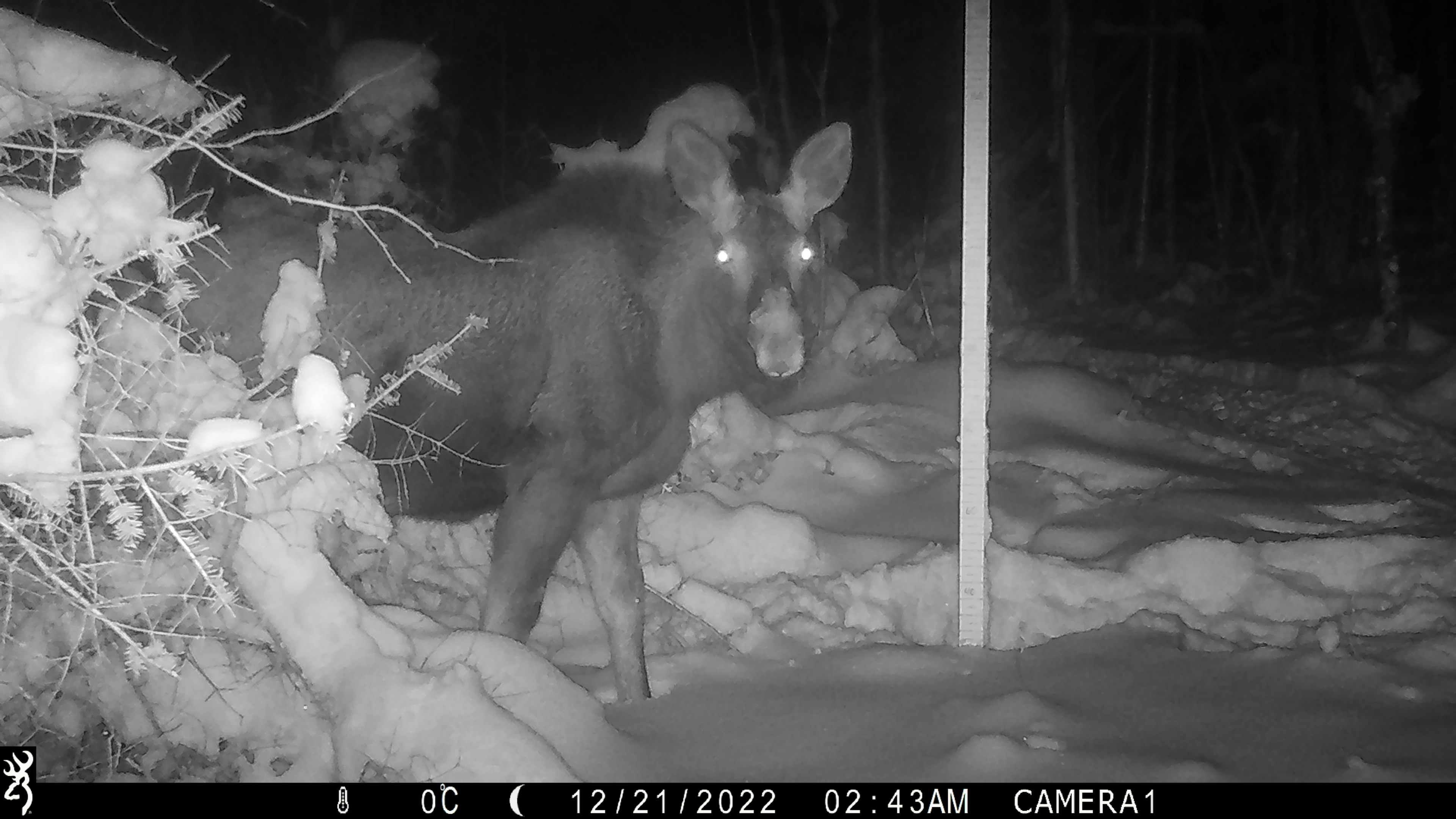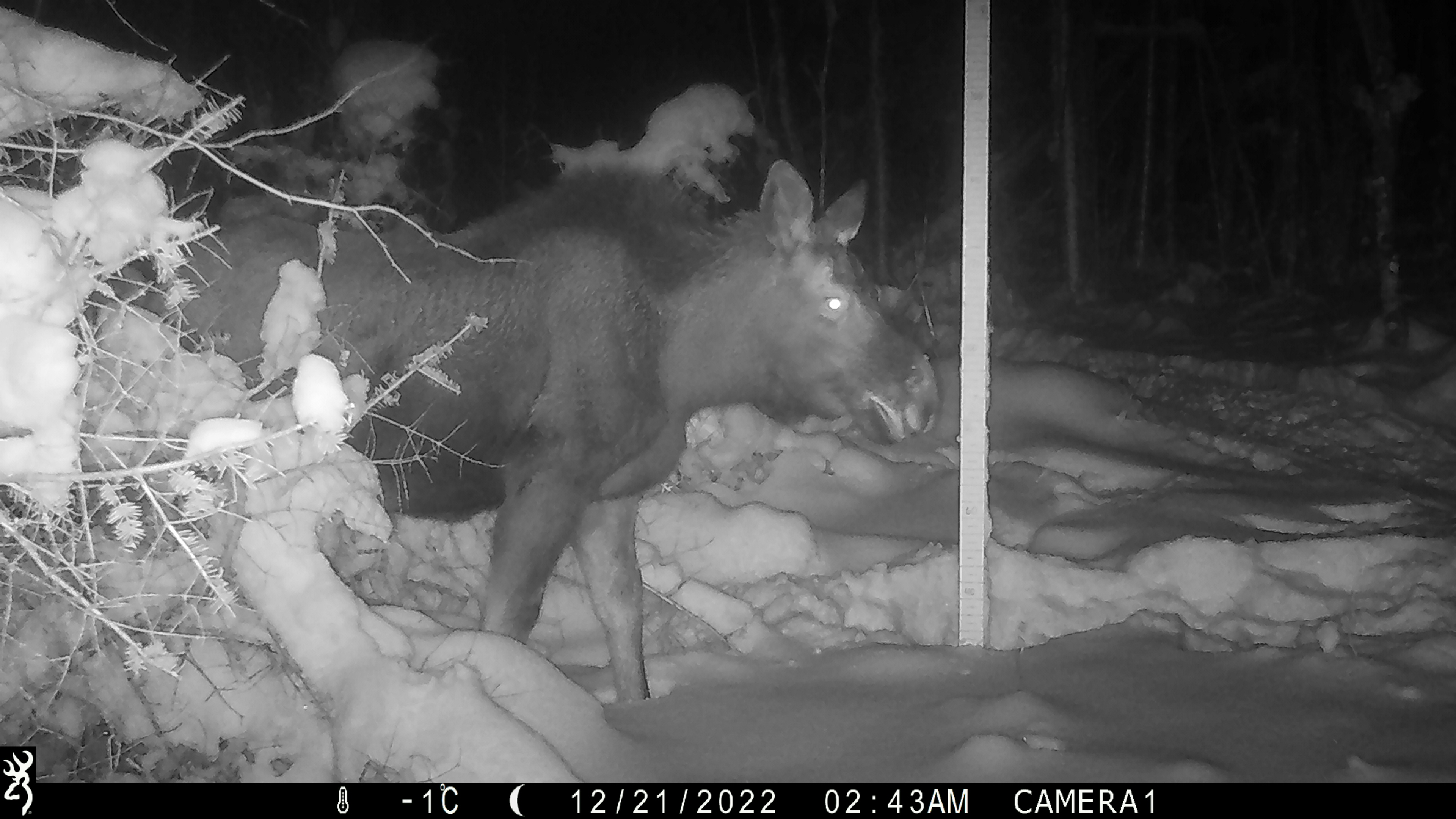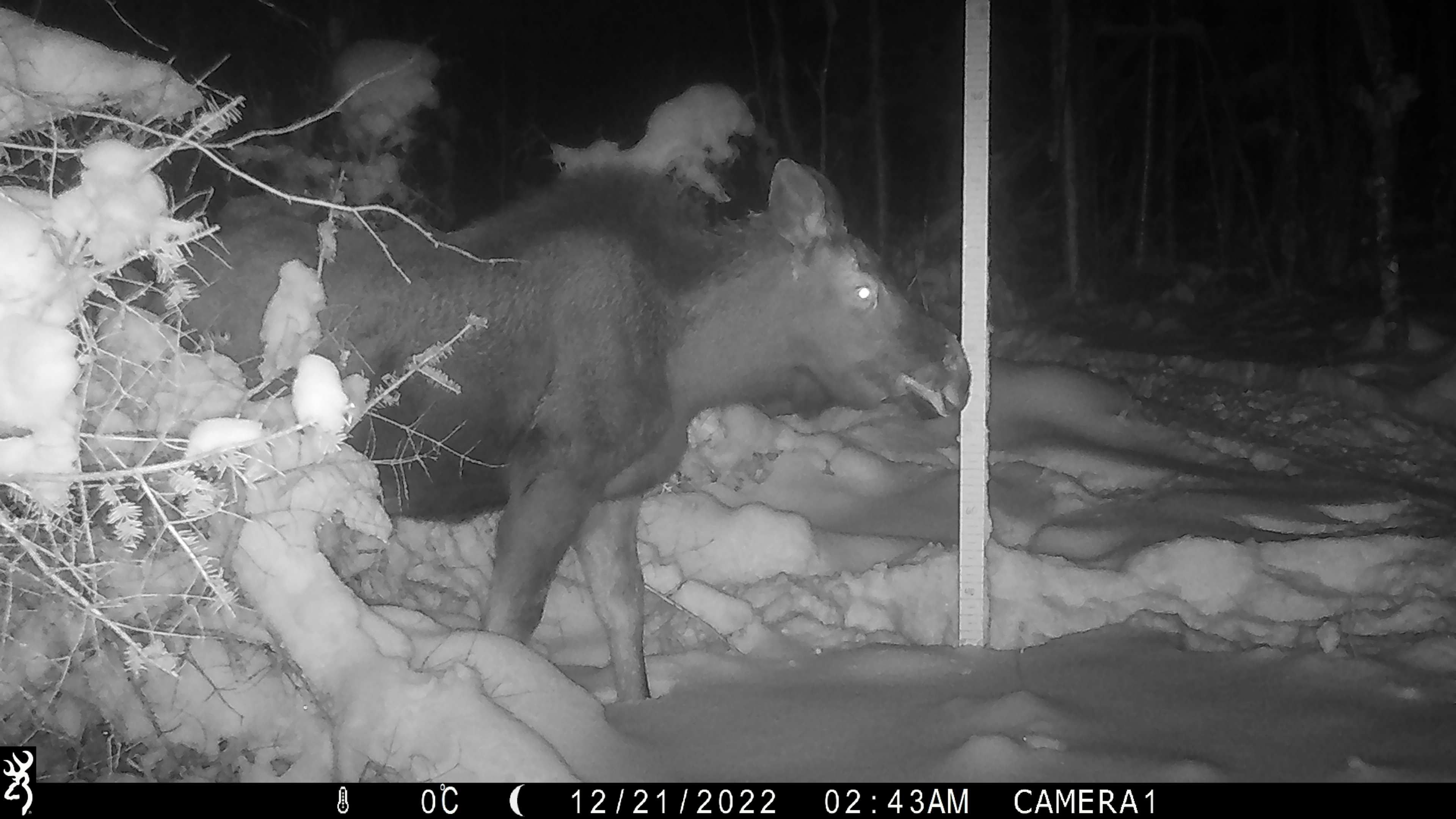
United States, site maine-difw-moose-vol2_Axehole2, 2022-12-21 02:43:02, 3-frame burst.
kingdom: Animalia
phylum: Chordata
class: Mammalia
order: Artiodactyla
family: Cervidae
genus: Alces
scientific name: Alces alces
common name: moose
Moose (Alces alces).